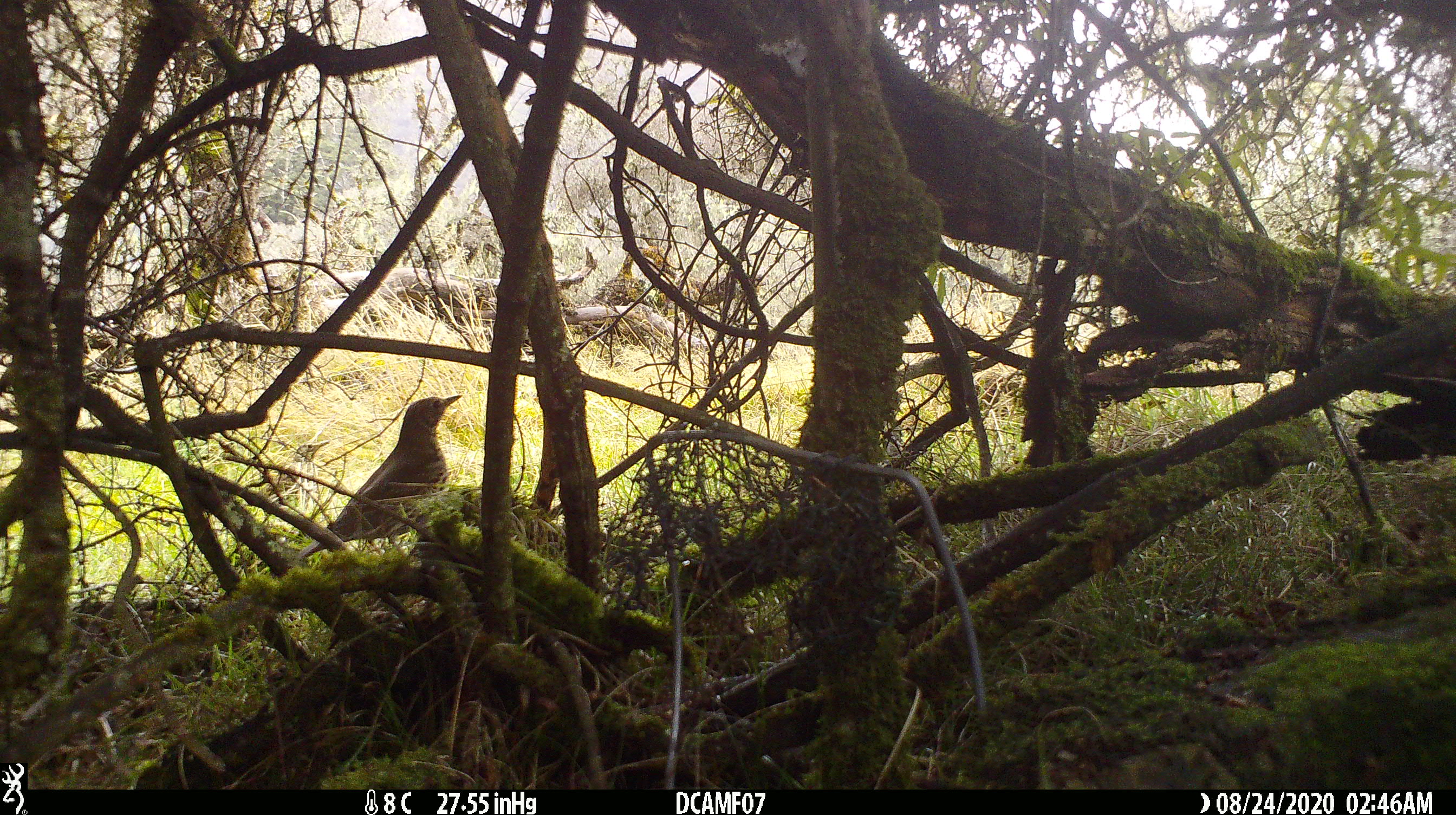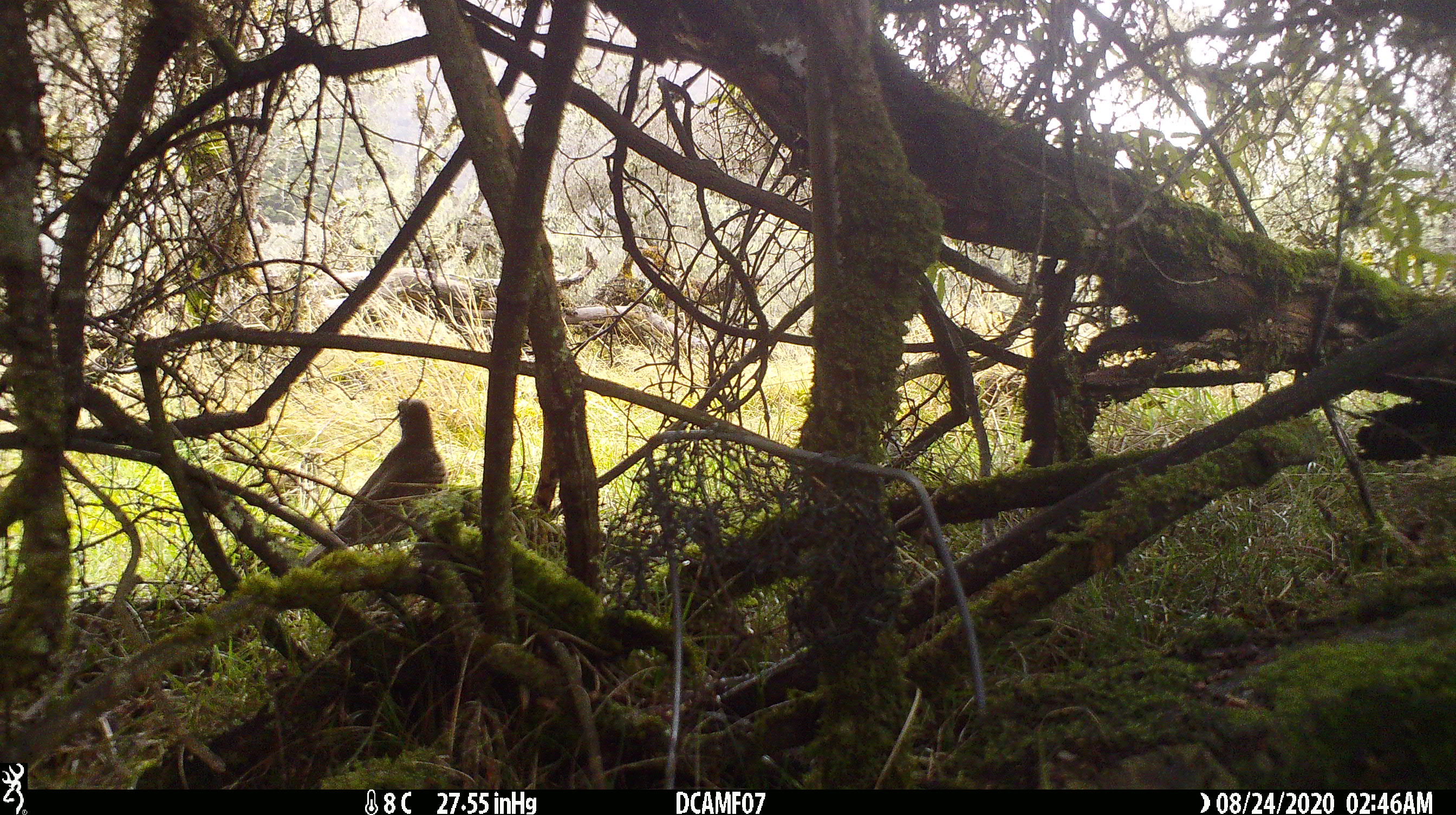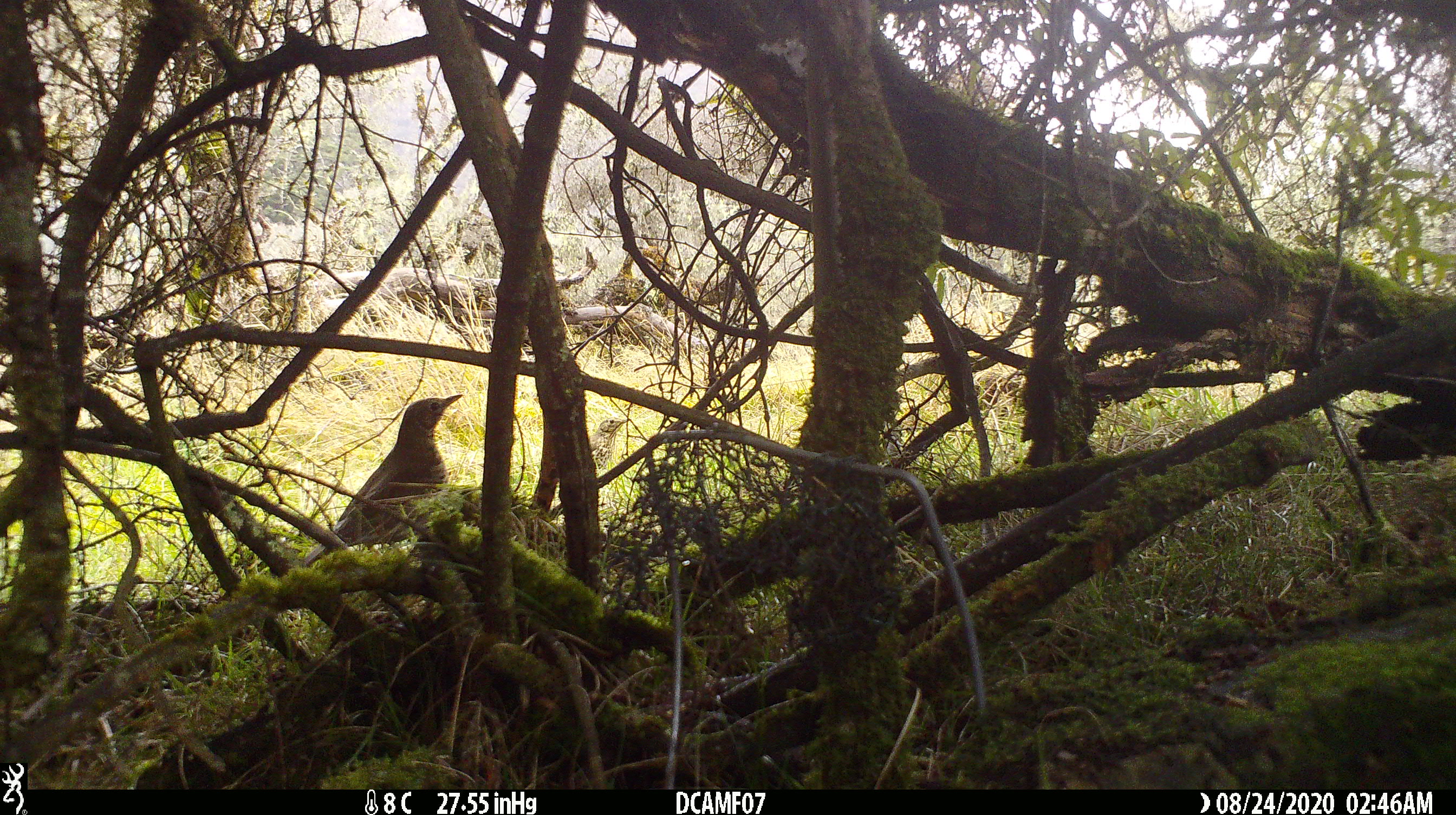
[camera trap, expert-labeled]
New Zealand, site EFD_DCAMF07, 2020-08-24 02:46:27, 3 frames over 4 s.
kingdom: Animalia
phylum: Chordata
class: Aves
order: Passeriformes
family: Turdidae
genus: Turdus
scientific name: Turdus philomelos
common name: song thrush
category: thrush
Thrush (song thrush) (Turdus philomelos).